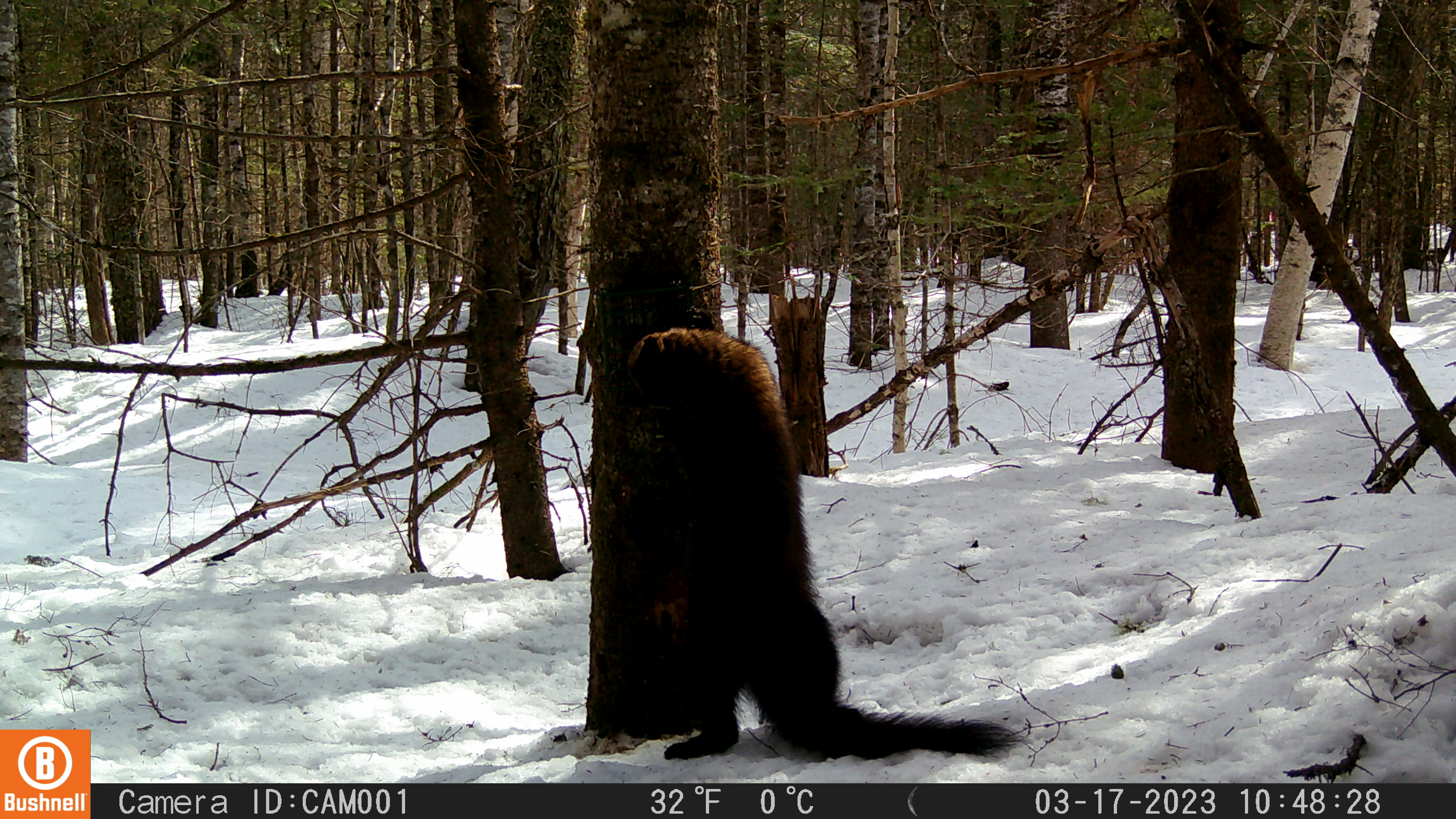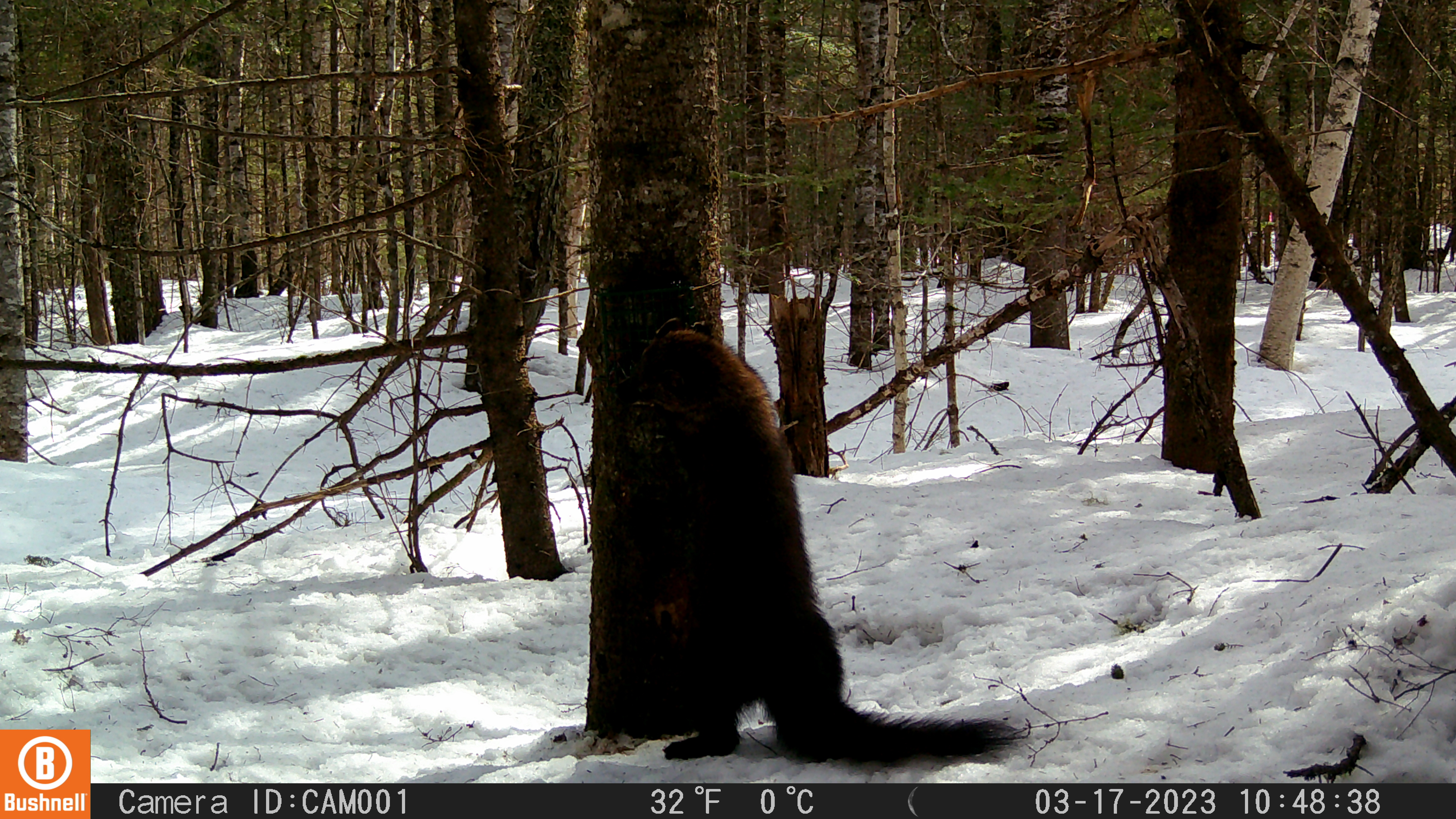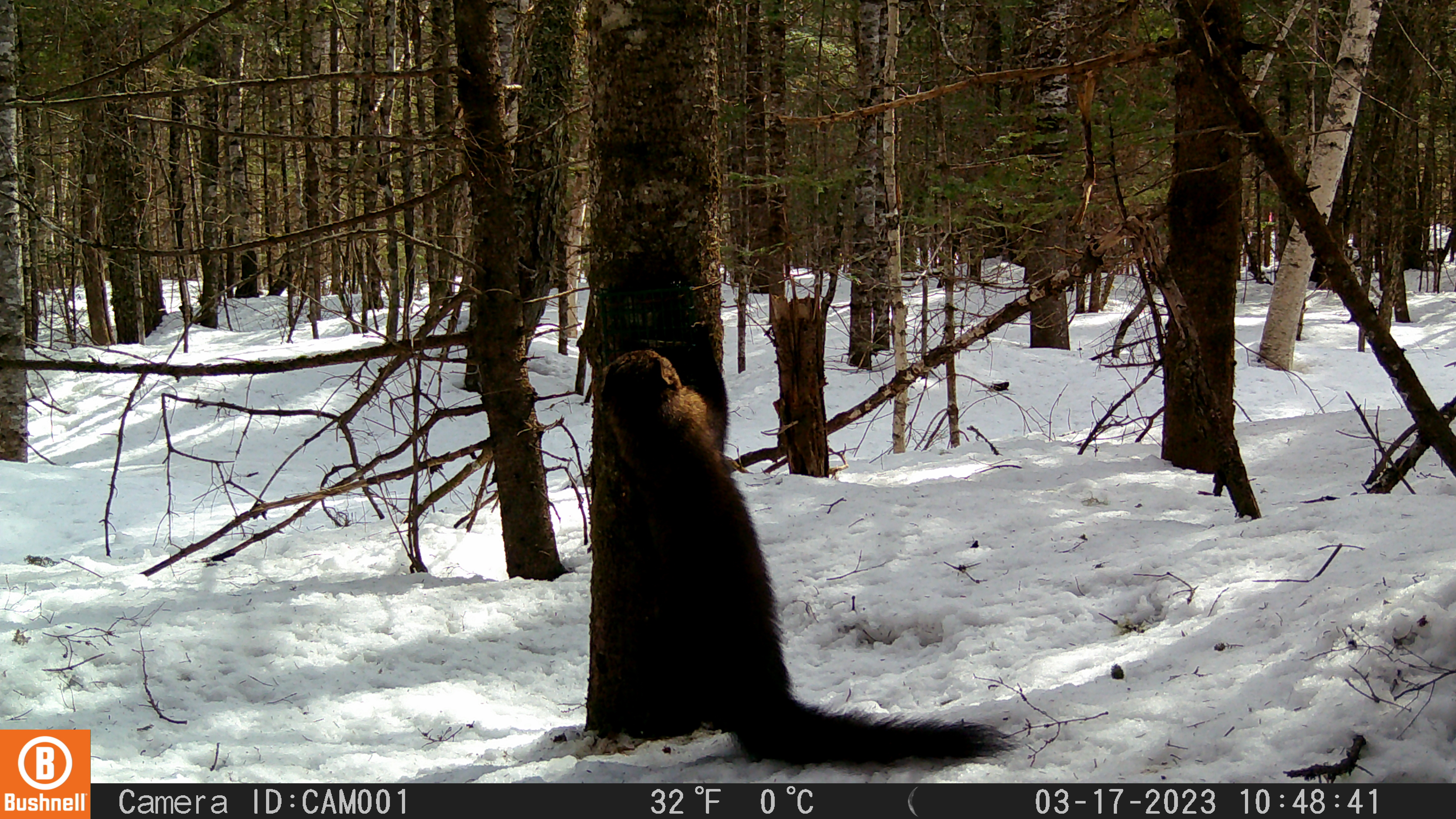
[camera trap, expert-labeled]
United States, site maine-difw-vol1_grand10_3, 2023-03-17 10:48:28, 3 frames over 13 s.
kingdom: Animalia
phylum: Chordata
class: Mammalia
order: Carnivora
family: Mustelidae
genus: Pekania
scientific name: Pekania pennanti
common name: fisher